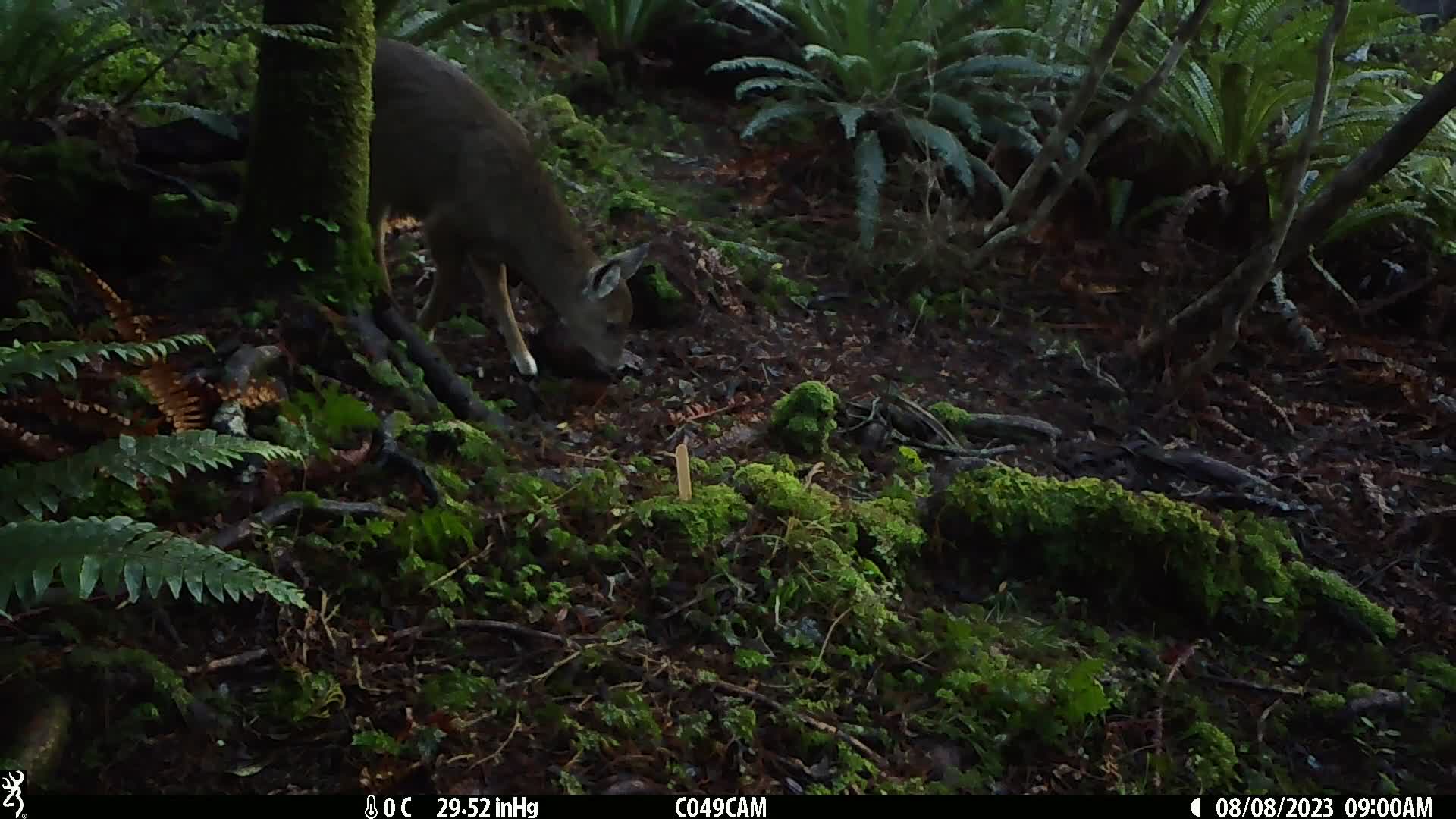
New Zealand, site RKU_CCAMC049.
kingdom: Animalia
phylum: Chordata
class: Mammalia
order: Artiodactyla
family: Cervidae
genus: Odocoileus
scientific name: Odocoileus virginianus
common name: white-tailed deer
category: white tailed deer